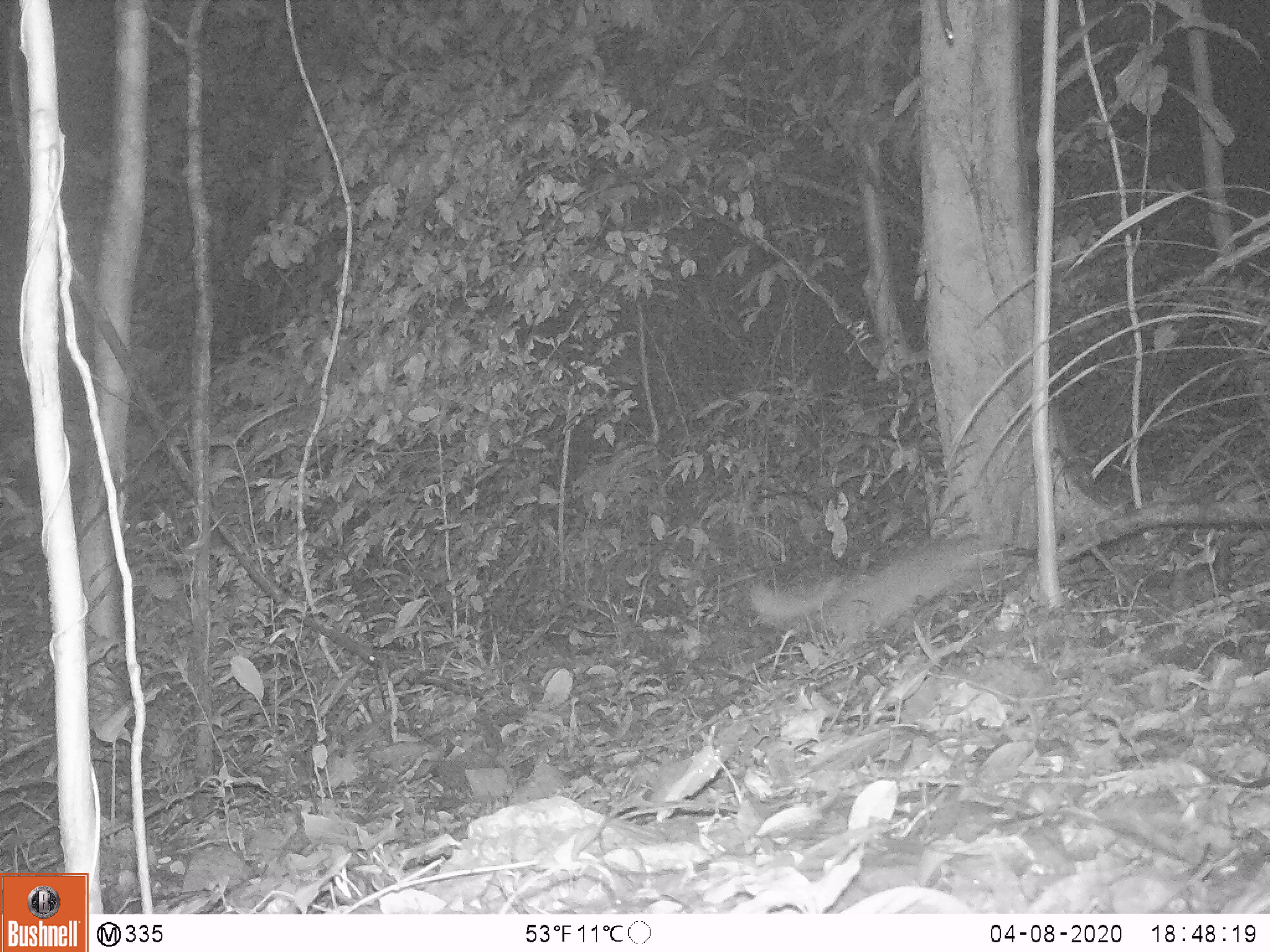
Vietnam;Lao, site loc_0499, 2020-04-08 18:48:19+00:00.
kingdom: Animalia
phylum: Chordata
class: Mammalia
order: Rodentia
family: Muridae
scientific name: Muridae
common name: old-world mice and rats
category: unidentified murid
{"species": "unidentified murid (old-world mice and rats) (Muridae)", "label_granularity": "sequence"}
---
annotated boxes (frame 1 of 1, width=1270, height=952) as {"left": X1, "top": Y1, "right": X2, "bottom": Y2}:
unidentified murid: {"left": 736, "top": 527, "right": 1027, "bottom": 674}